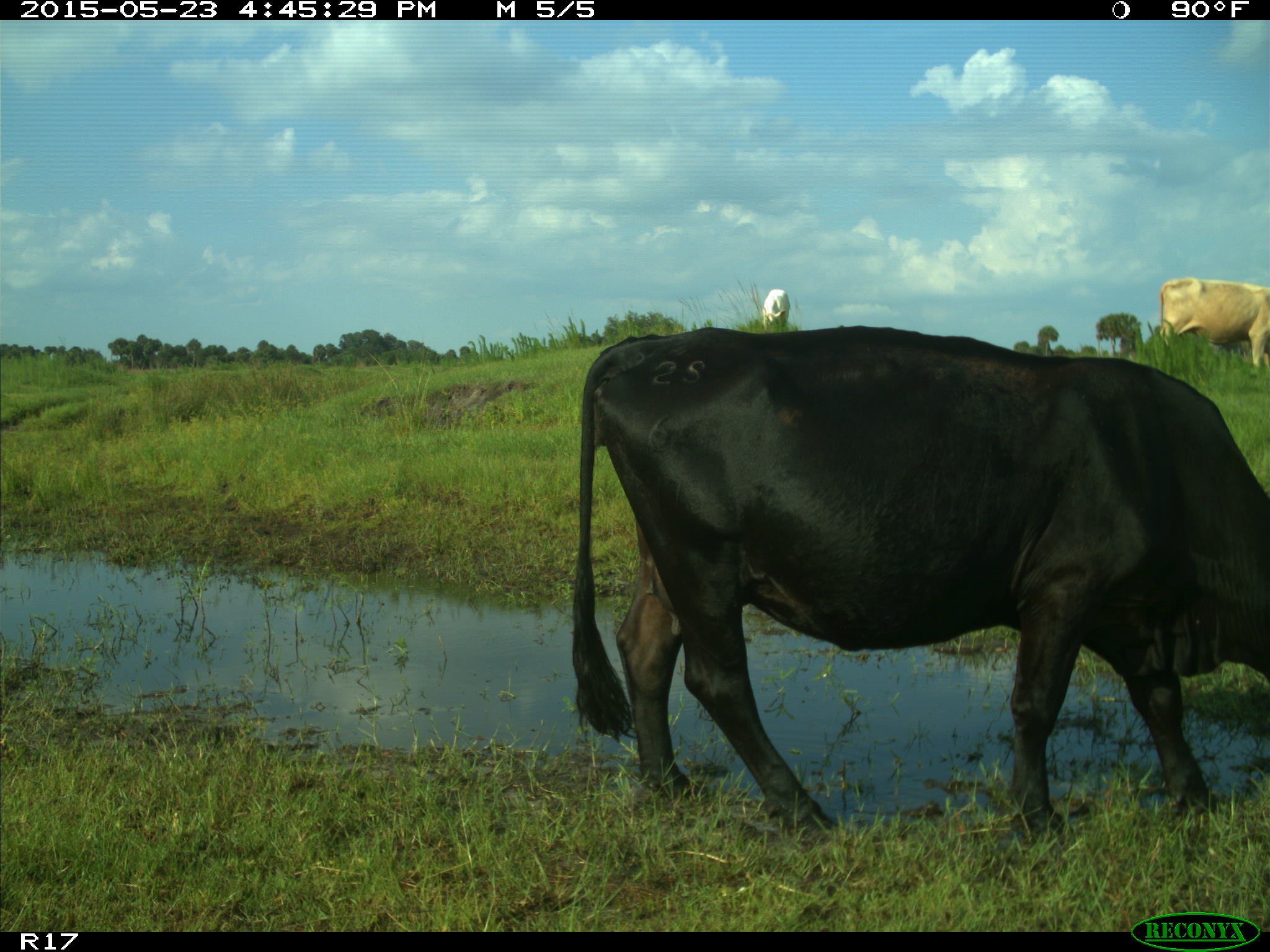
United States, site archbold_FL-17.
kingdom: Animalia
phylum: Chordata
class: Mammalia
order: Artiodactyla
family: Bovidae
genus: Bos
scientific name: Bos taurus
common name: domestic cow